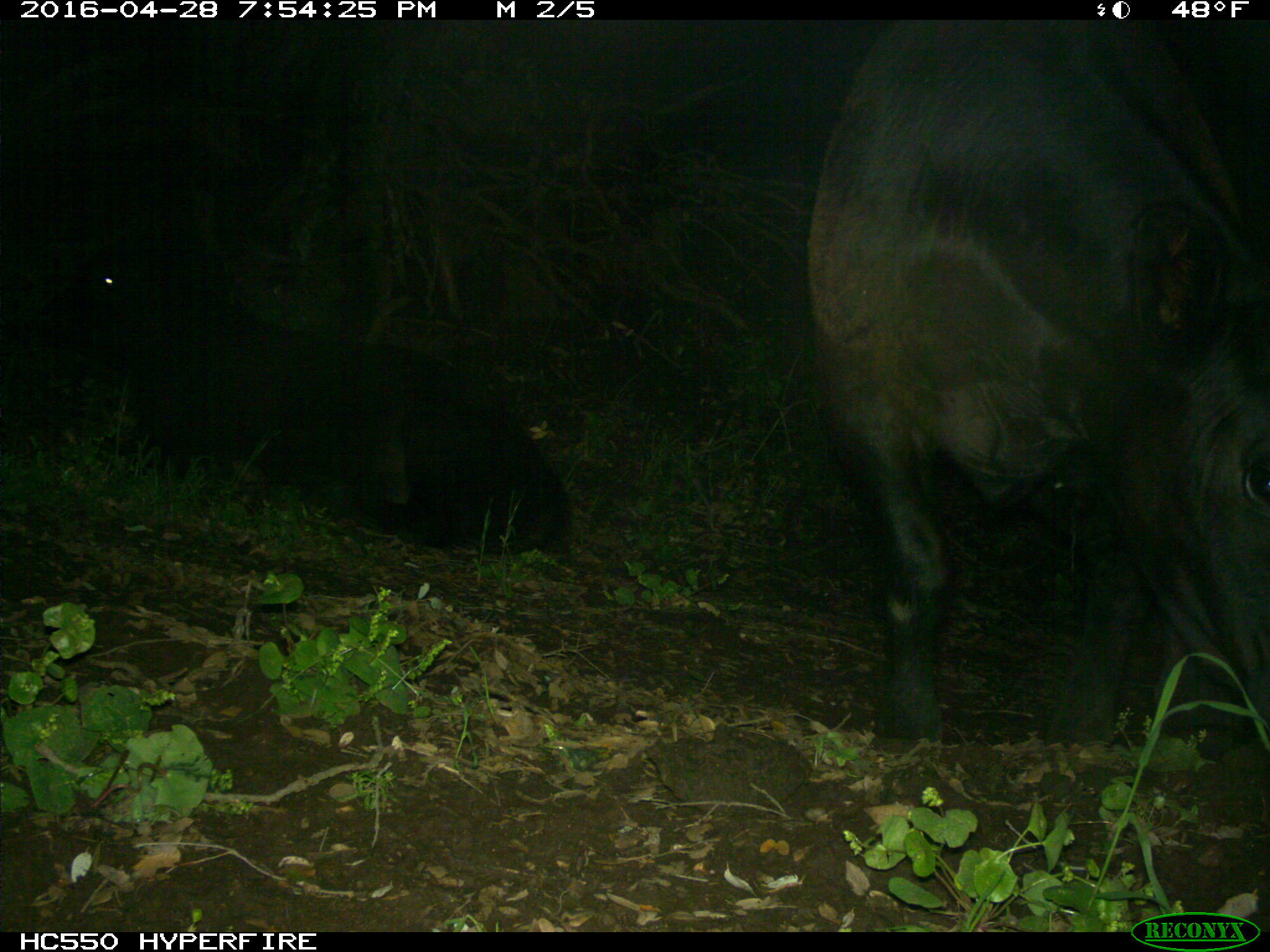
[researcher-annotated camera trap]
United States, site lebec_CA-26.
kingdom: Animalia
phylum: Chordata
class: Mammalia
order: Artiodactyla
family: Bovidae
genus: Bos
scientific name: Bos taurus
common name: domestic cow